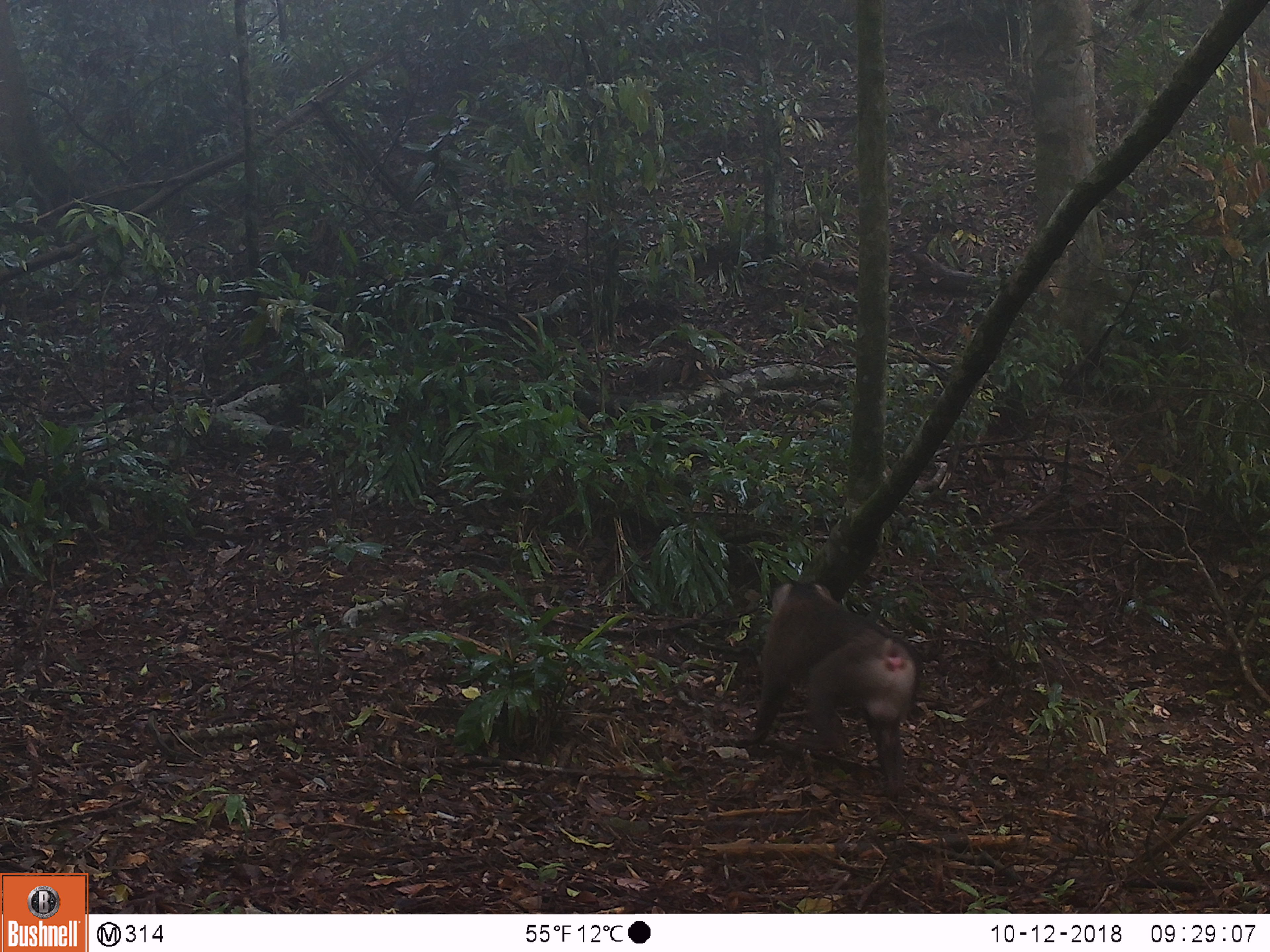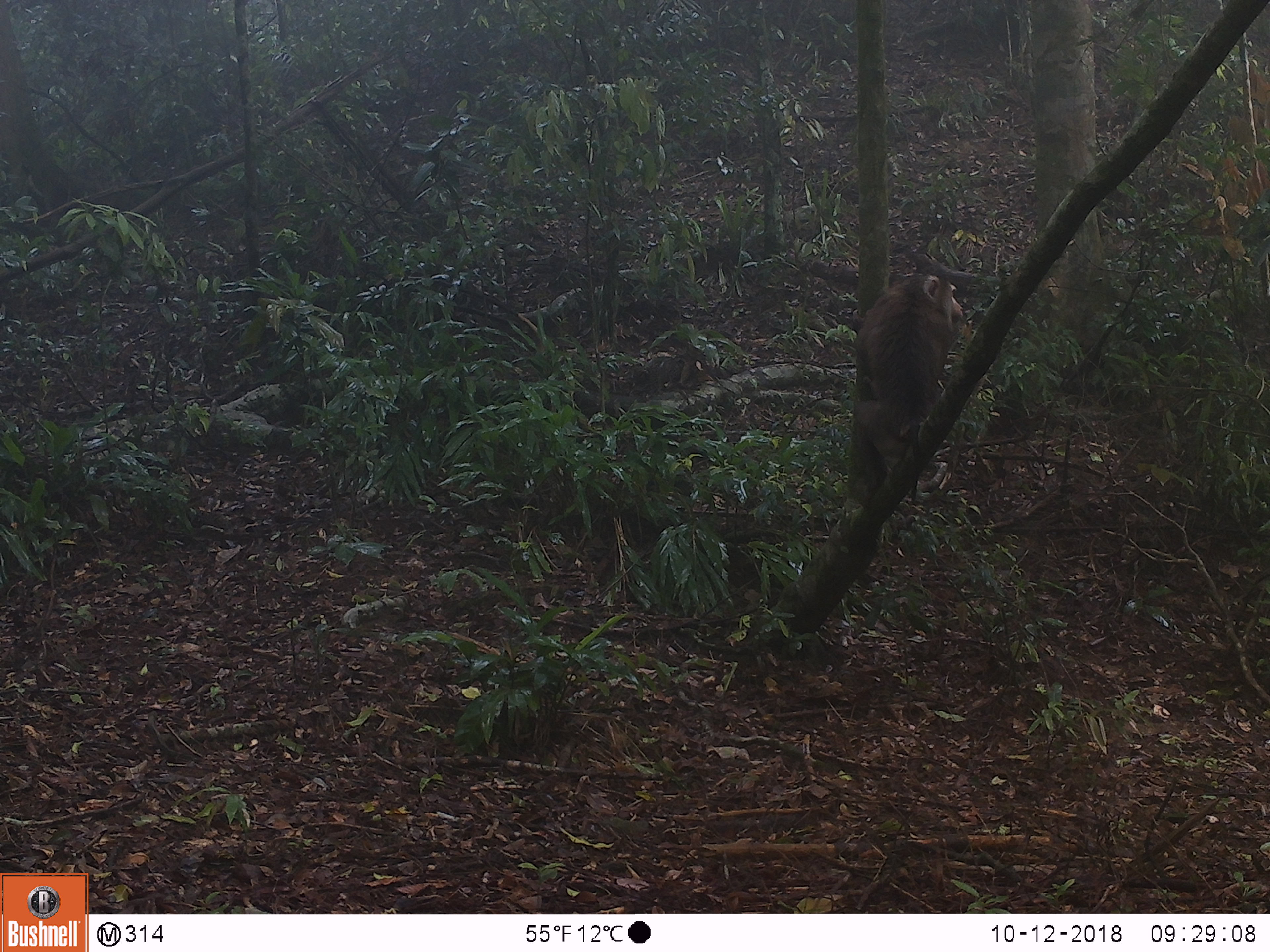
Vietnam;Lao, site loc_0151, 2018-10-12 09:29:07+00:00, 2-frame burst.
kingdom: Animalia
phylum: Chordata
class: Mammalia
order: Primates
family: Cercopithecidae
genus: Macaca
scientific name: Macaca nemestrina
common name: pig-tailed macaque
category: pig tailed macaque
Pig tailed macaque (pig-tailed macaque) (Macaca nemestrina). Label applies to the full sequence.